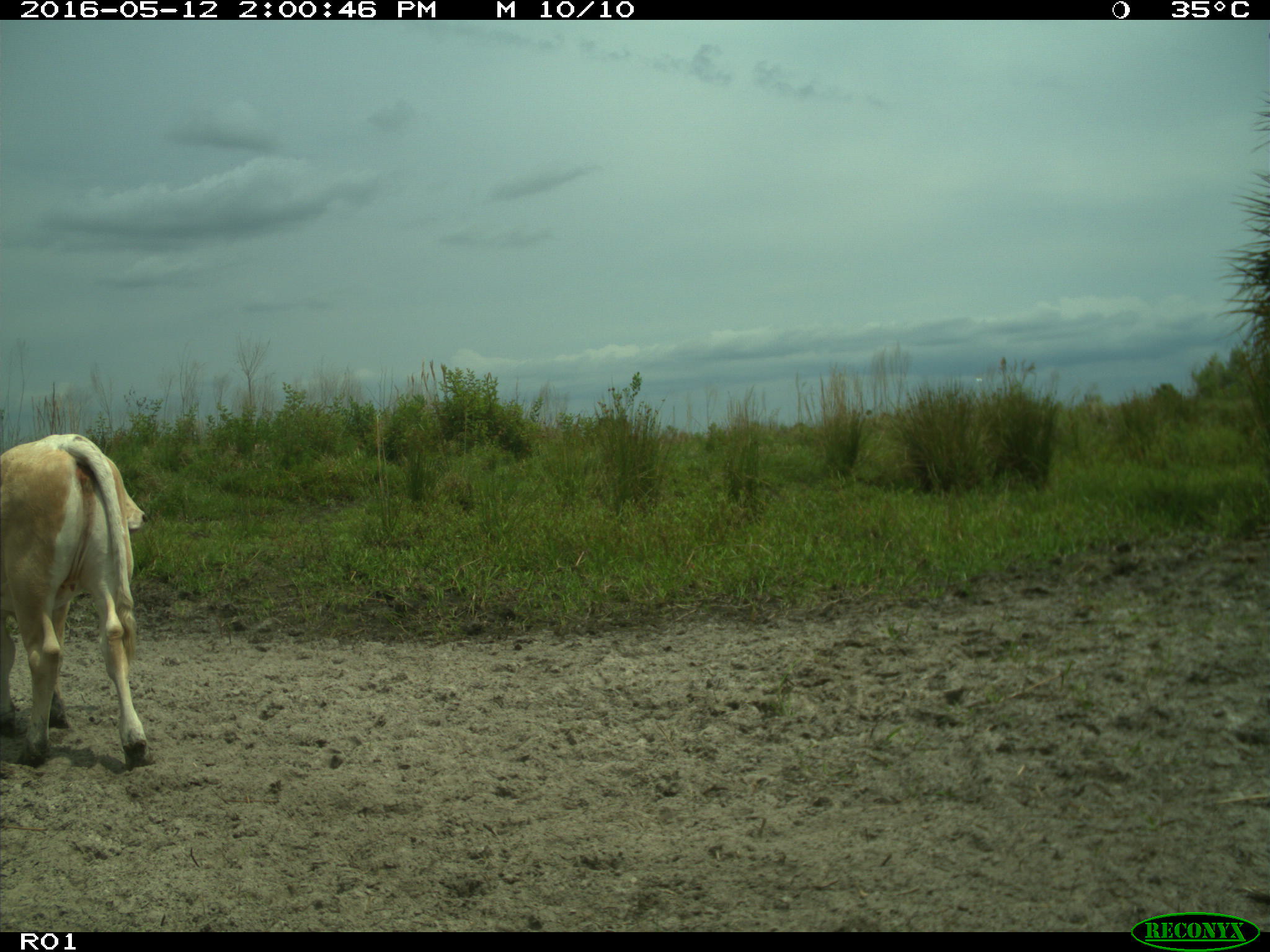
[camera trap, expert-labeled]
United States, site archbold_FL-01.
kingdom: Animalia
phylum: Chordata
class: Mammalia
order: Artiodactyla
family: Bovidae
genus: Bos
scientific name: Bos taurus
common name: domestic cow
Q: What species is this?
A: Bos taurus (domestic cow).